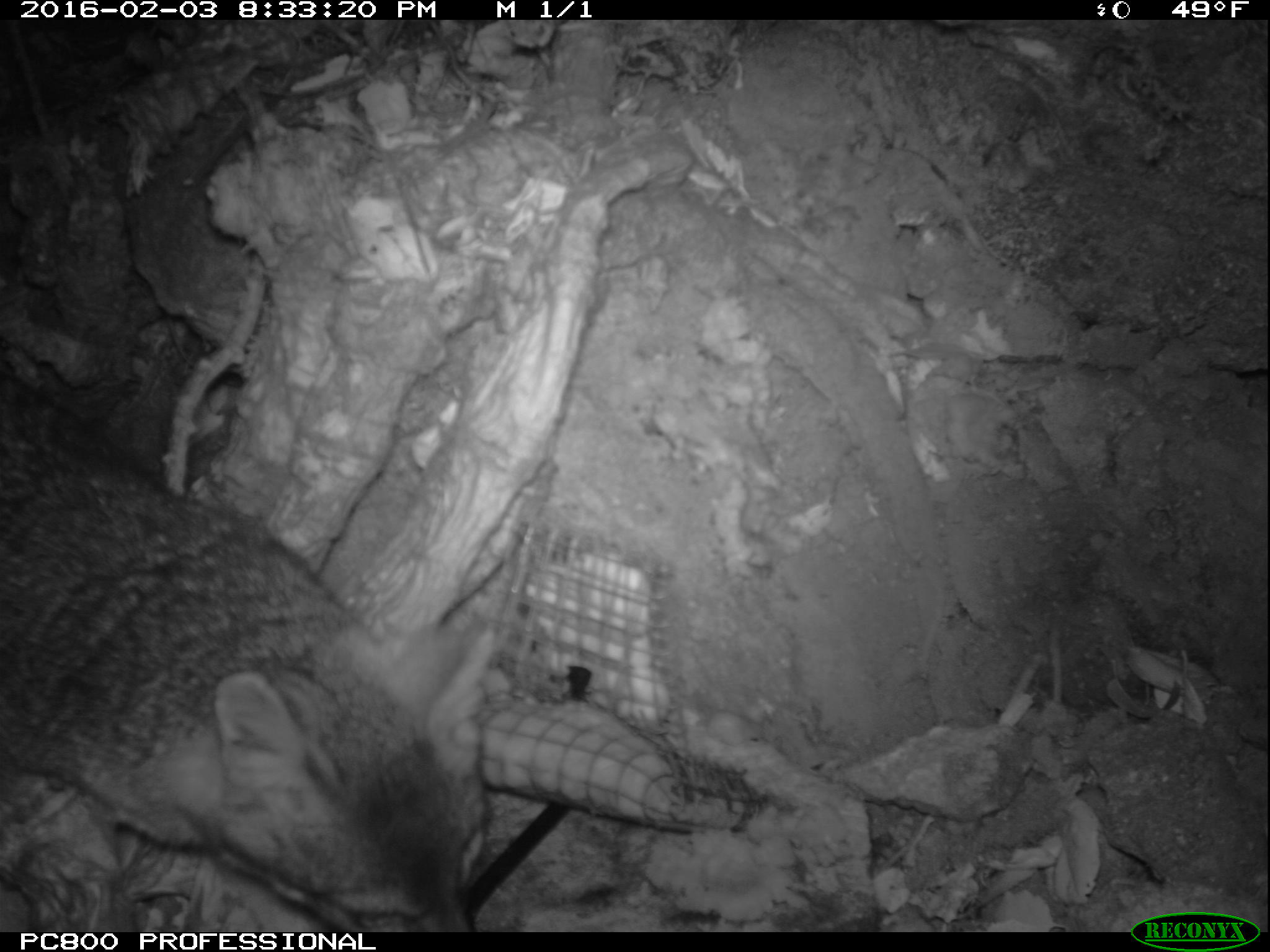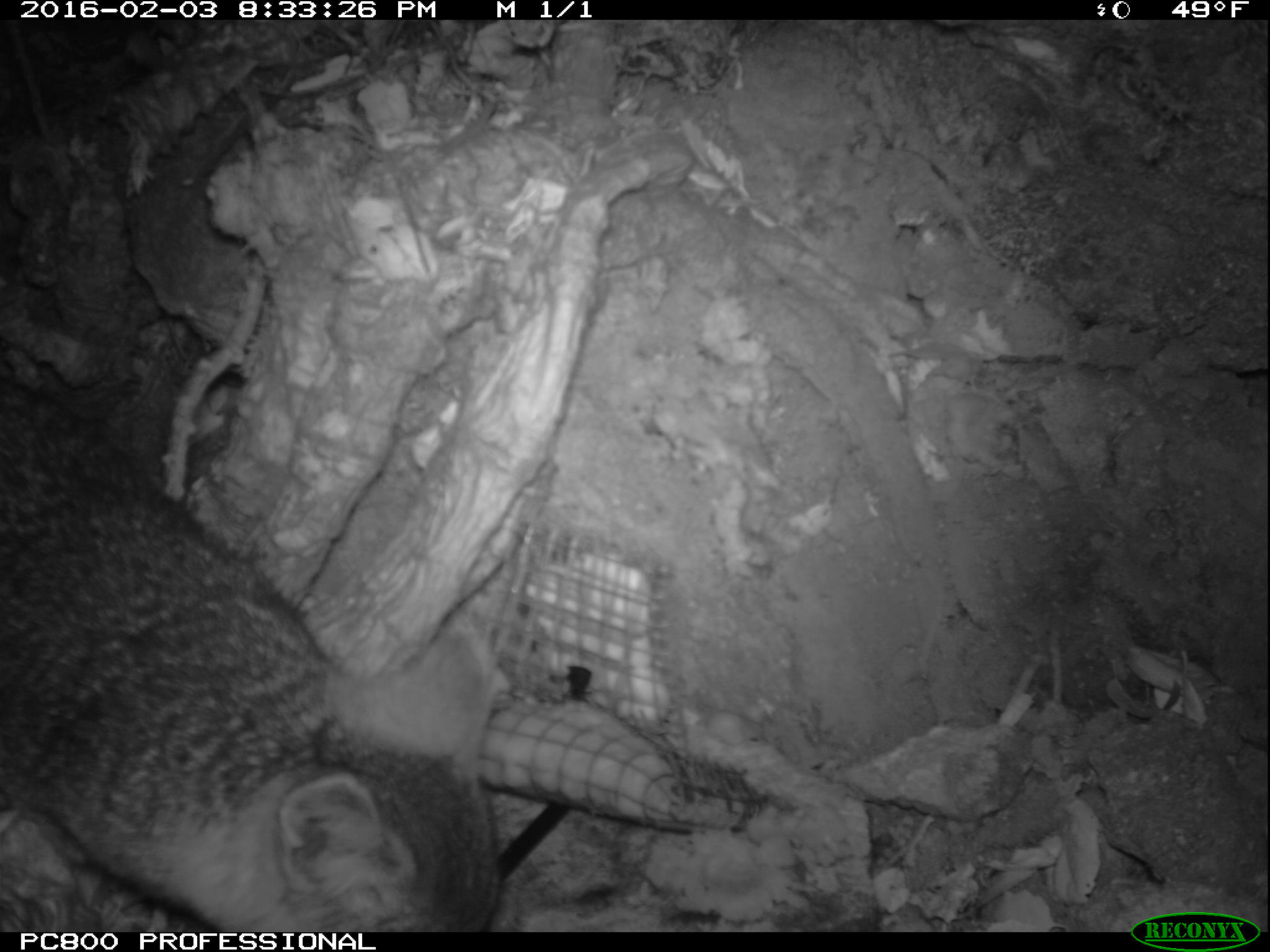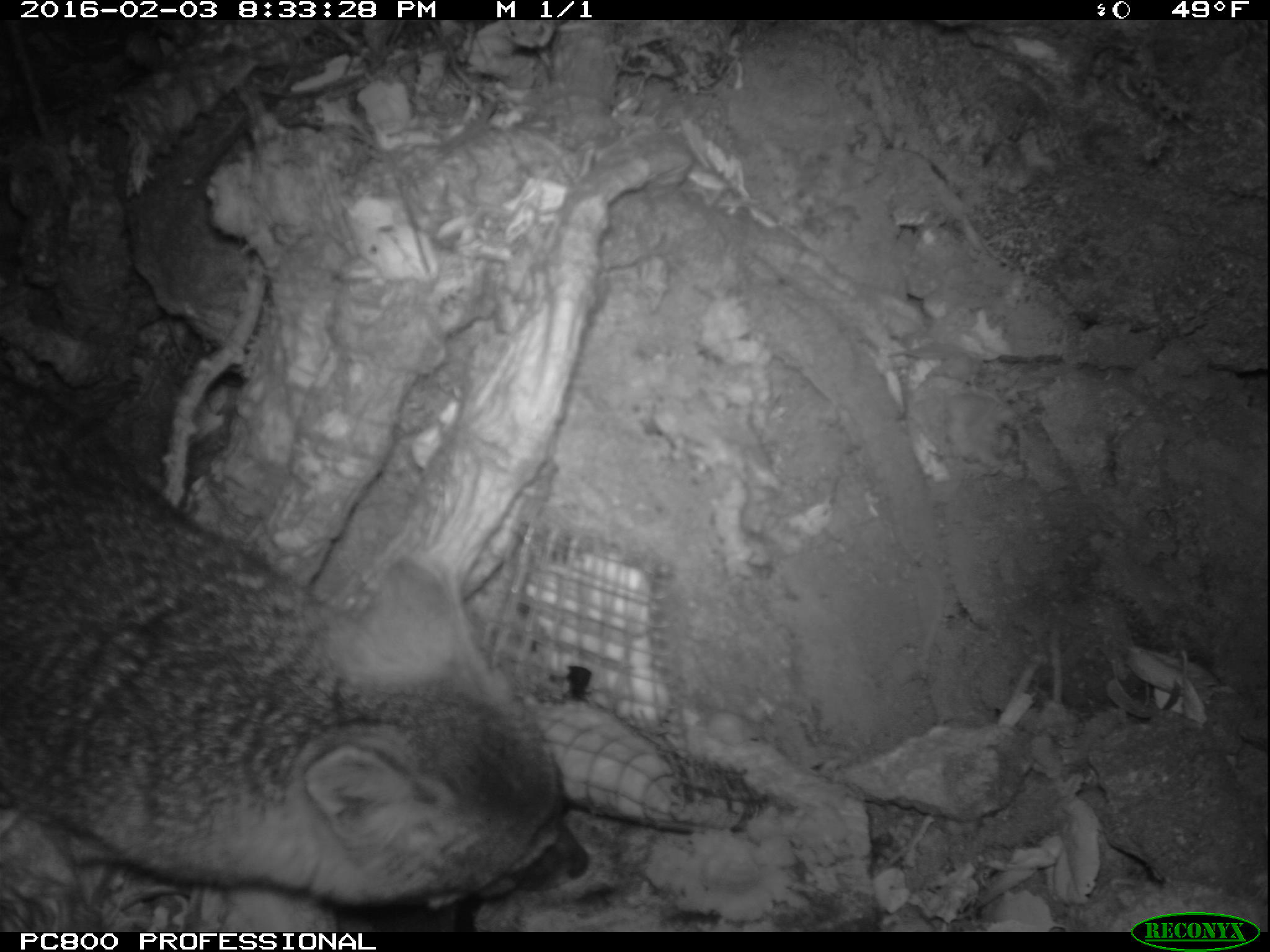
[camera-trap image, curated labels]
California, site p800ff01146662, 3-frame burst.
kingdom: Animalia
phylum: Chordata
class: Mammalia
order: Carnivora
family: Canidae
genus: Urocyon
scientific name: Urocyon littoralis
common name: island fox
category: fox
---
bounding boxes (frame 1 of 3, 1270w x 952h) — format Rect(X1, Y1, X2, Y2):
fox: Rect(0, 376, 493, 932)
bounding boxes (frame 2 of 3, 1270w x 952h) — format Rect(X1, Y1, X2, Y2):
fox: Rect(0, 377, 505, 930)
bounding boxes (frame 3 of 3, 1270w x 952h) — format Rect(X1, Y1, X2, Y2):
fox: Rect(0, 376, 590, 909)